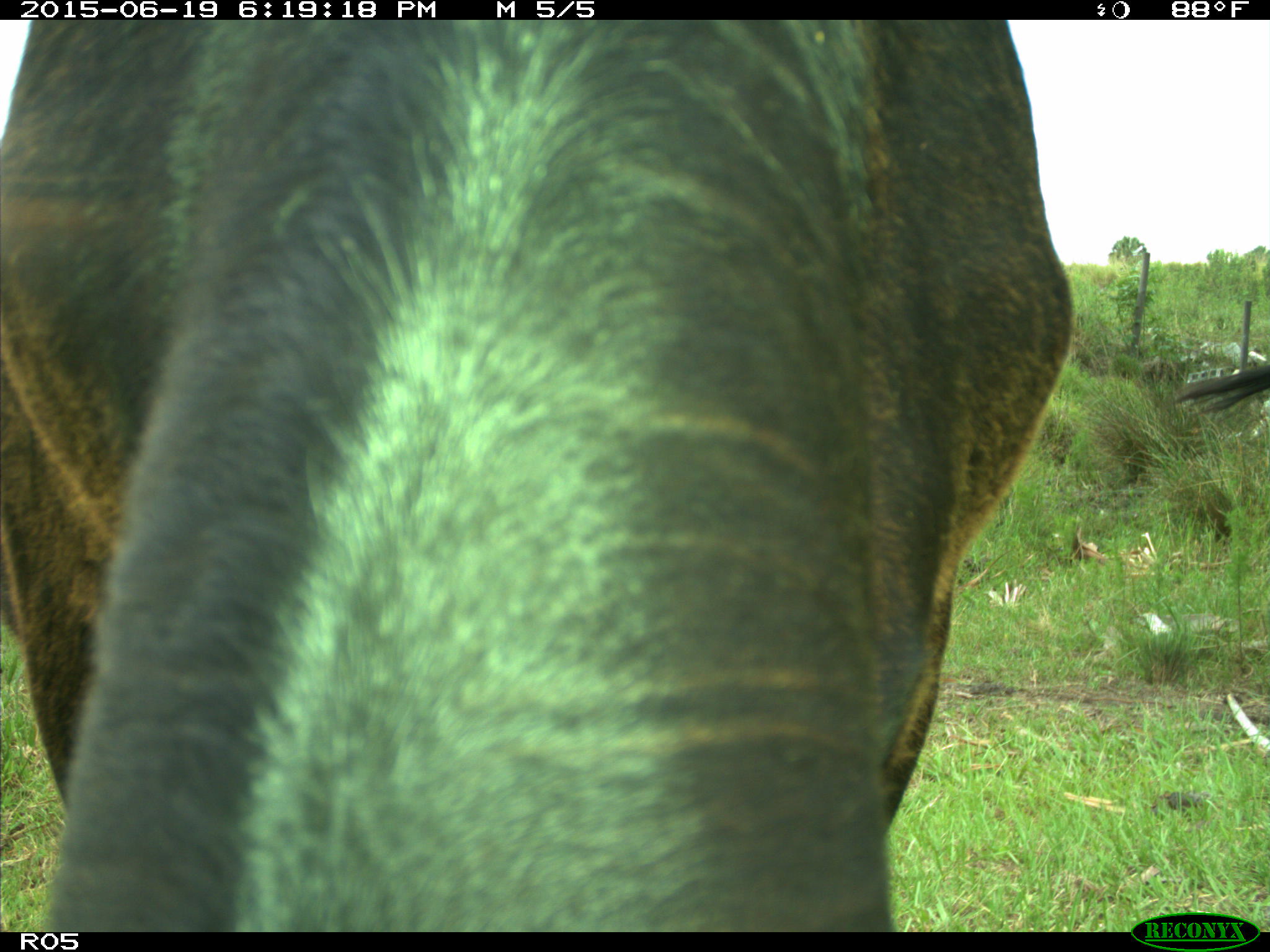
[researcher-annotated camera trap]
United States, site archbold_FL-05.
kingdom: Animalia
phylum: Chordata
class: Mammalia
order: Artiodactyla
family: Bovidae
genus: Bos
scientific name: Bos taurus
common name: domestic cow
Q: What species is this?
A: Bos taurus (domestic cow).